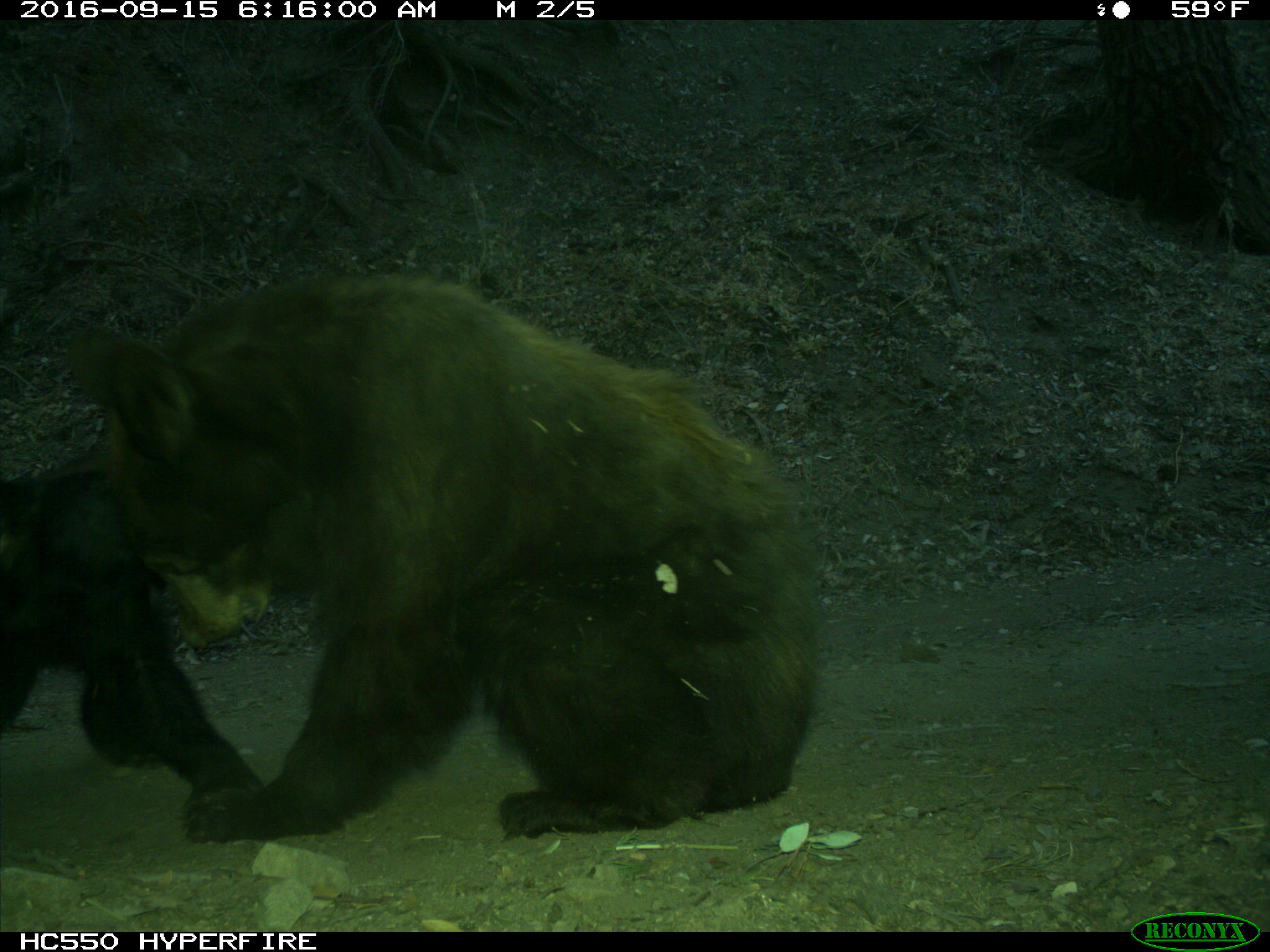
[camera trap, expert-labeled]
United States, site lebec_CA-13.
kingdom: Animalia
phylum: Chordata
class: Mammalia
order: Carnivora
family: Ursidae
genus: Ursus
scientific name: Ursus americanus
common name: american black bear